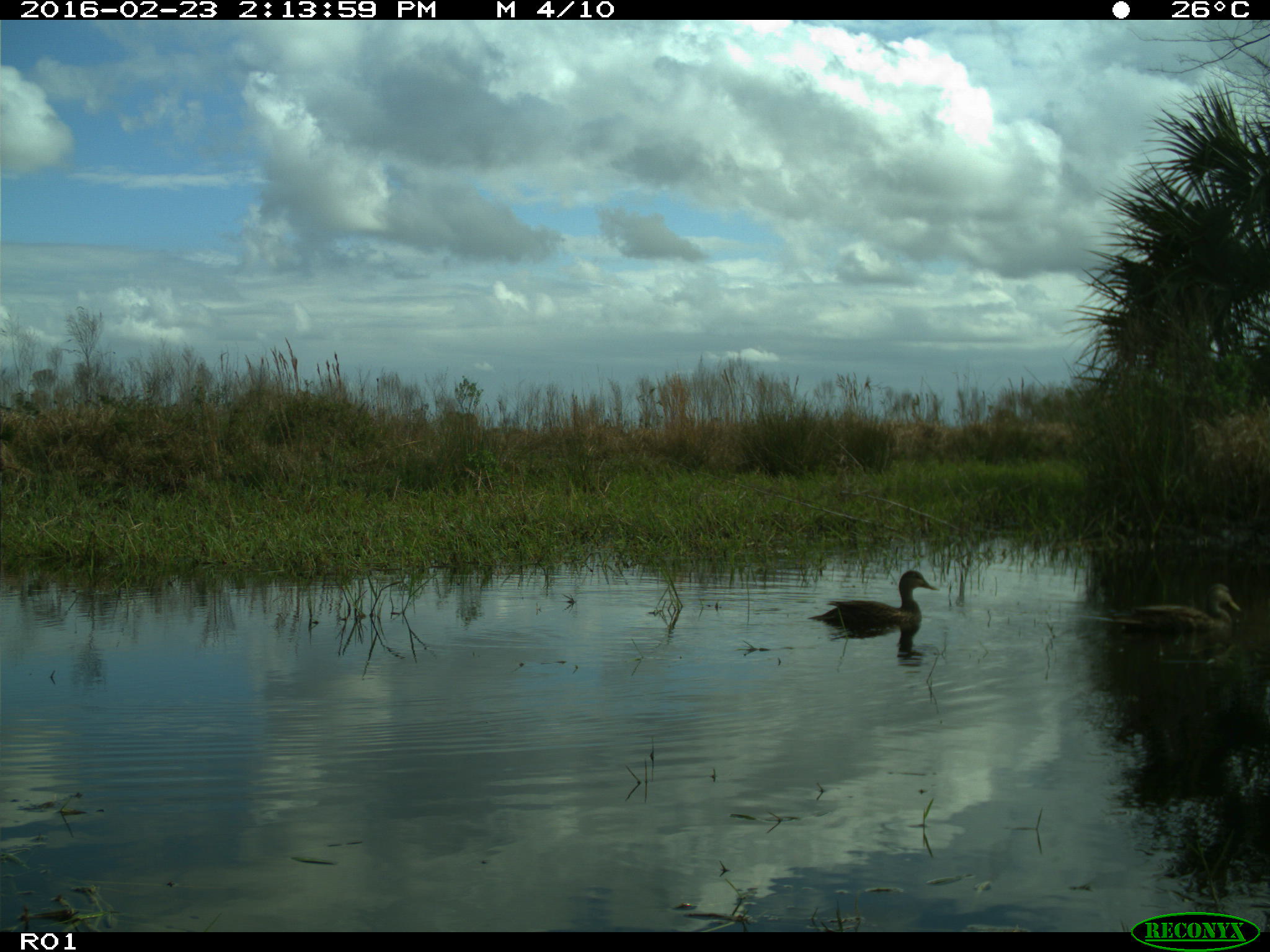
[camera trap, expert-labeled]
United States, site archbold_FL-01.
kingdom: Animalia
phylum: Chordata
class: Aves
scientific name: Aves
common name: birds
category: unidentified bird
Unidentified bird (birds) (Aves).